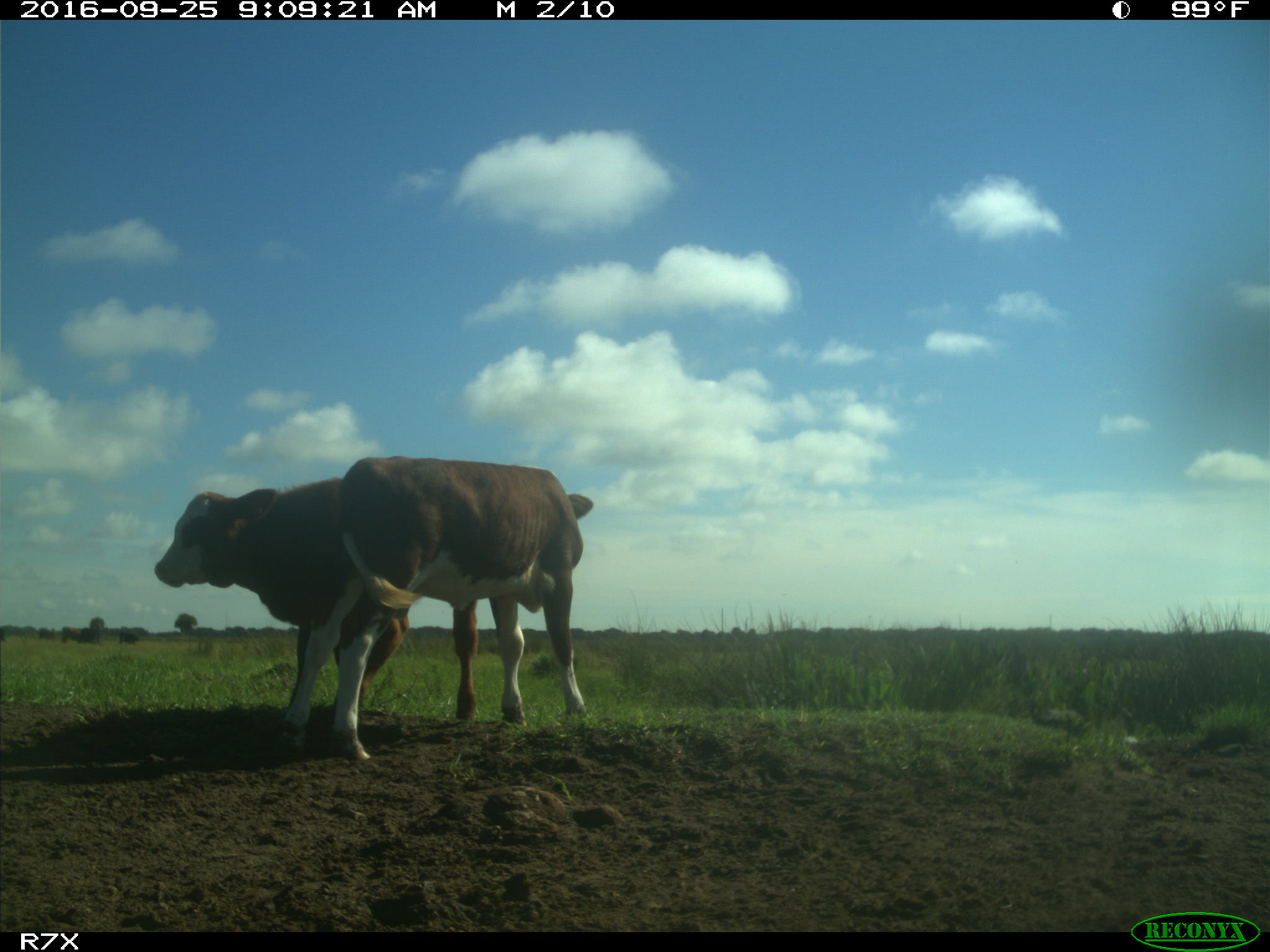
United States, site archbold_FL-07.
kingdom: Animalia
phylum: Chordata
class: Mammalia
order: Artiodactyla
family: Bovidae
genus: Bos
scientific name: Bos taurus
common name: domestic cow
Bos taurus (domestic cow).